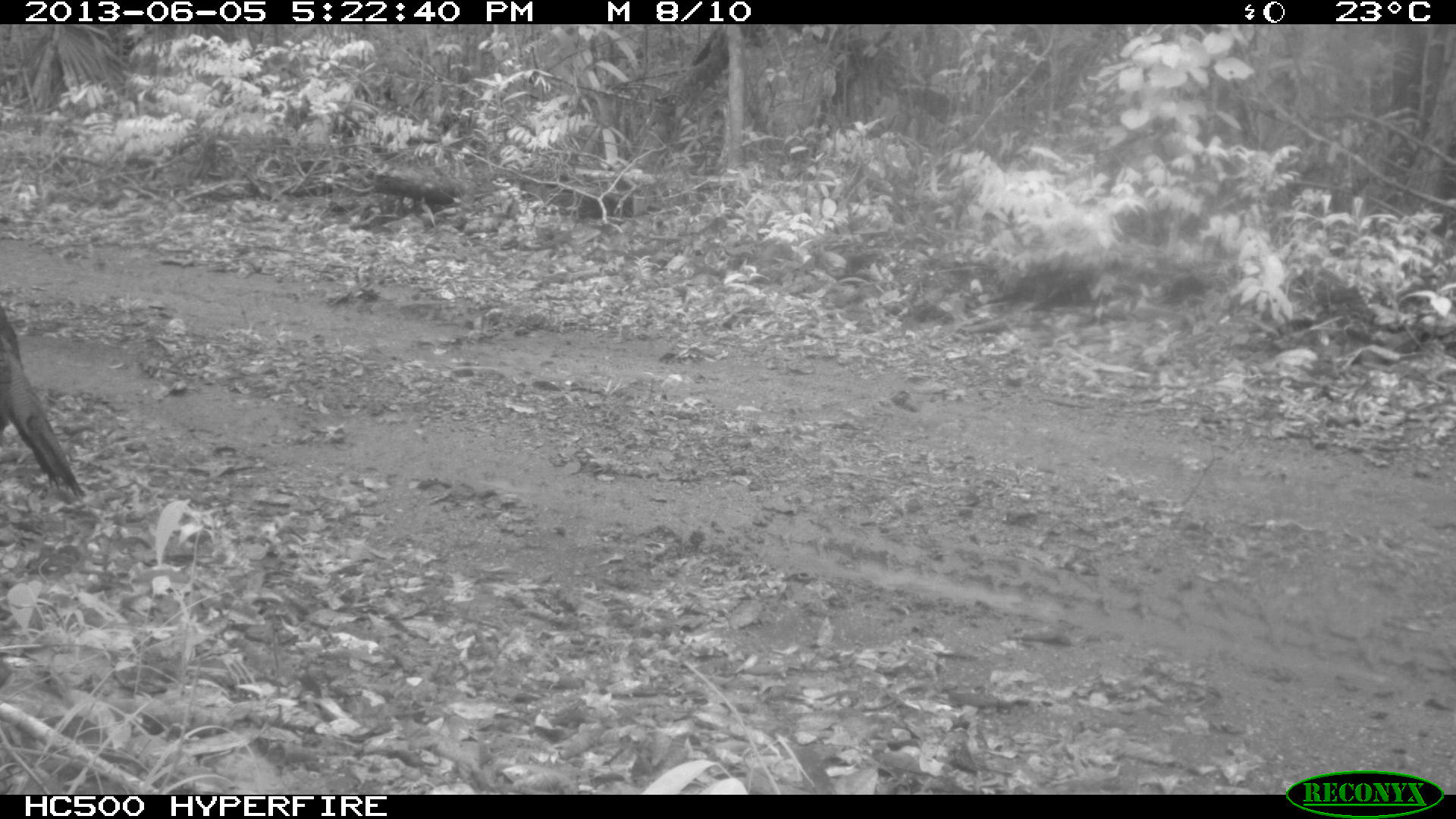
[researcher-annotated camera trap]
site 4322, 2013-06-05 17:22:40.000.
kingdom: Animalia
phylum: Chordata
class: Aves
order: Galliformes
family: Phasianidae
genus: Meleagris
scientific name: Meleagris ocellata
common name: ocellated turkey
Meleagris ocellata (ocellated turkey), count 1, sex male.